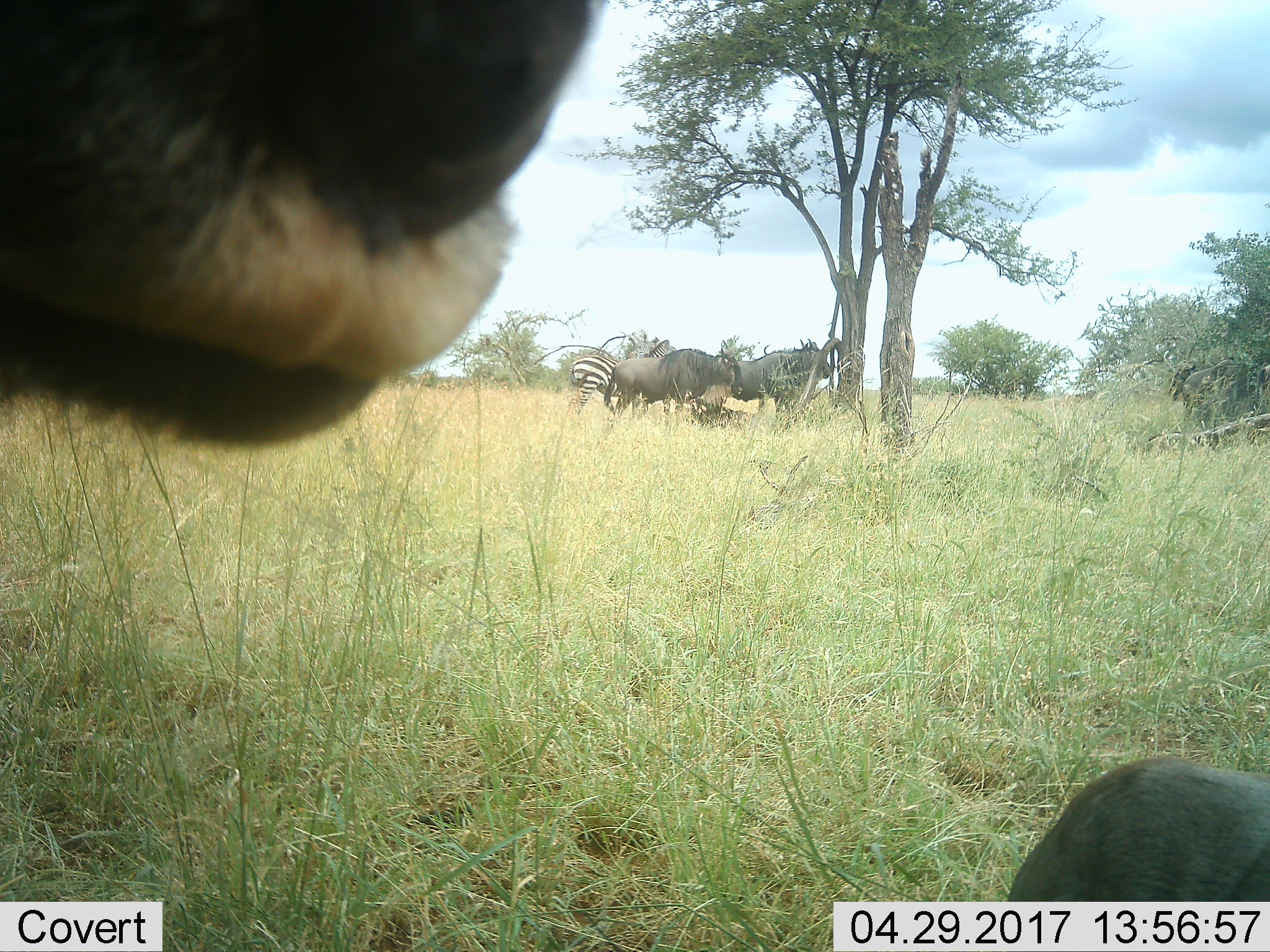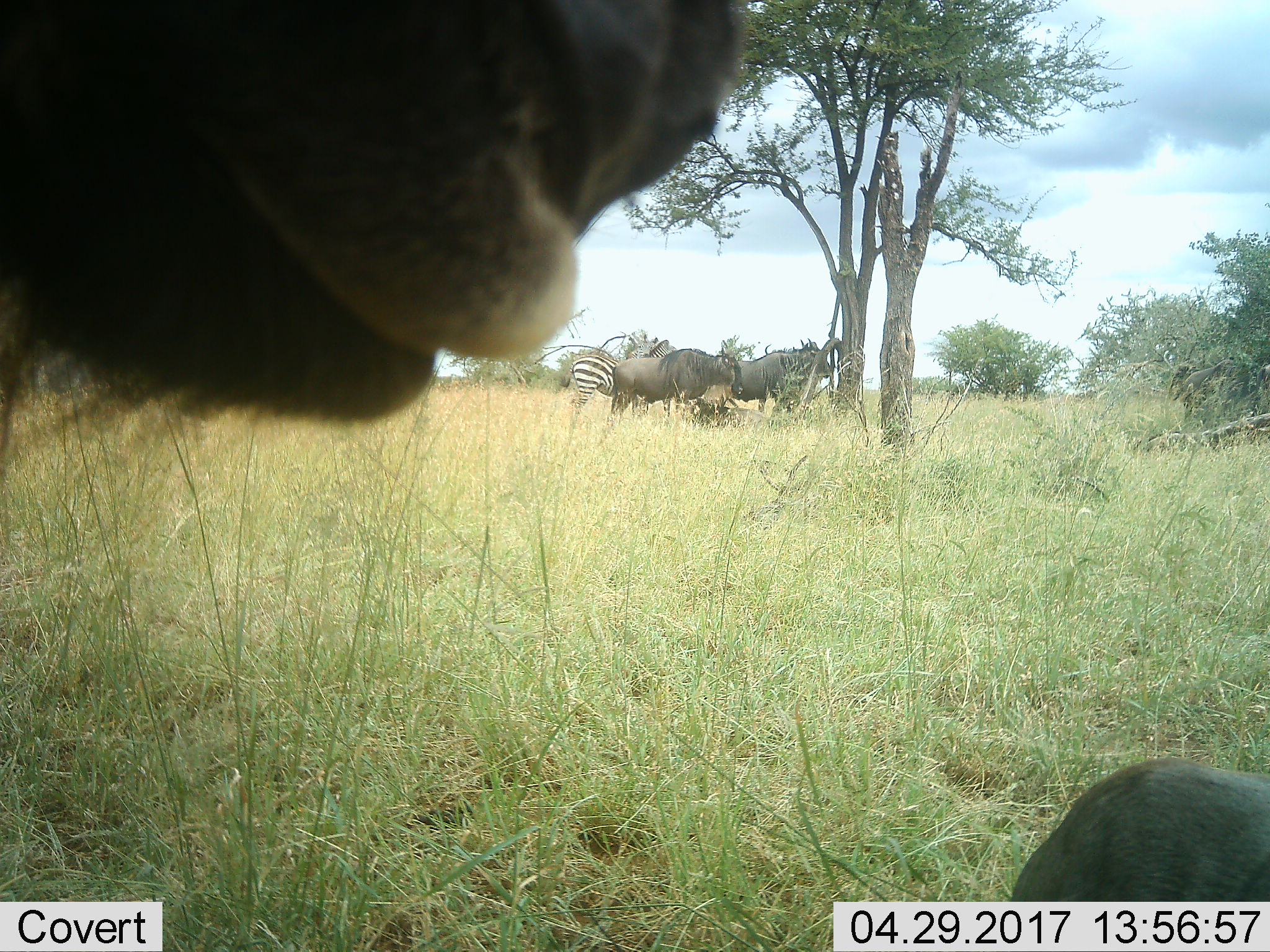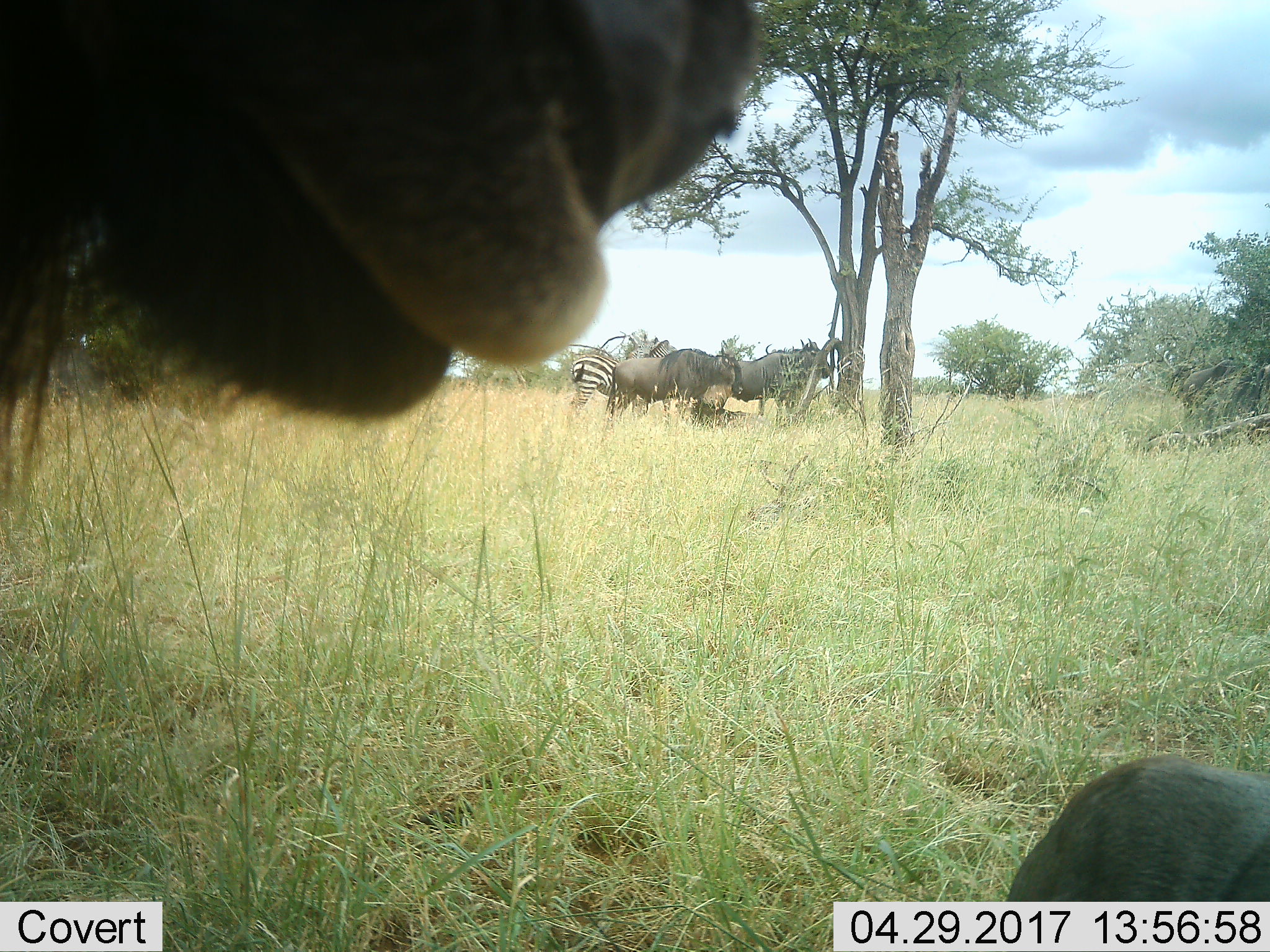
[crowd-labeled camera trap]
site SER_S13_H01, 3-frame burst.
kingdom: Animalia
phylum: Chordata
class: Mammalia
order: Artiodactyla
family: Bovidae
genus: Connochaetes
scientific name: Connochaetes taurinus taurinus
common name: blue wildebeest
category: wildebeestblue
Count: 4.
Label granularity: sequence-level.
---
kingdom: Animalia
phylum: Chordata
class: Mammalia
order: Perissodactyla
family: Equidae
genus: Equus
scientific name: Equus quagga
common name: plains zebra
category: zebraplains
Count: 1.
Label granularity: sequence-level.